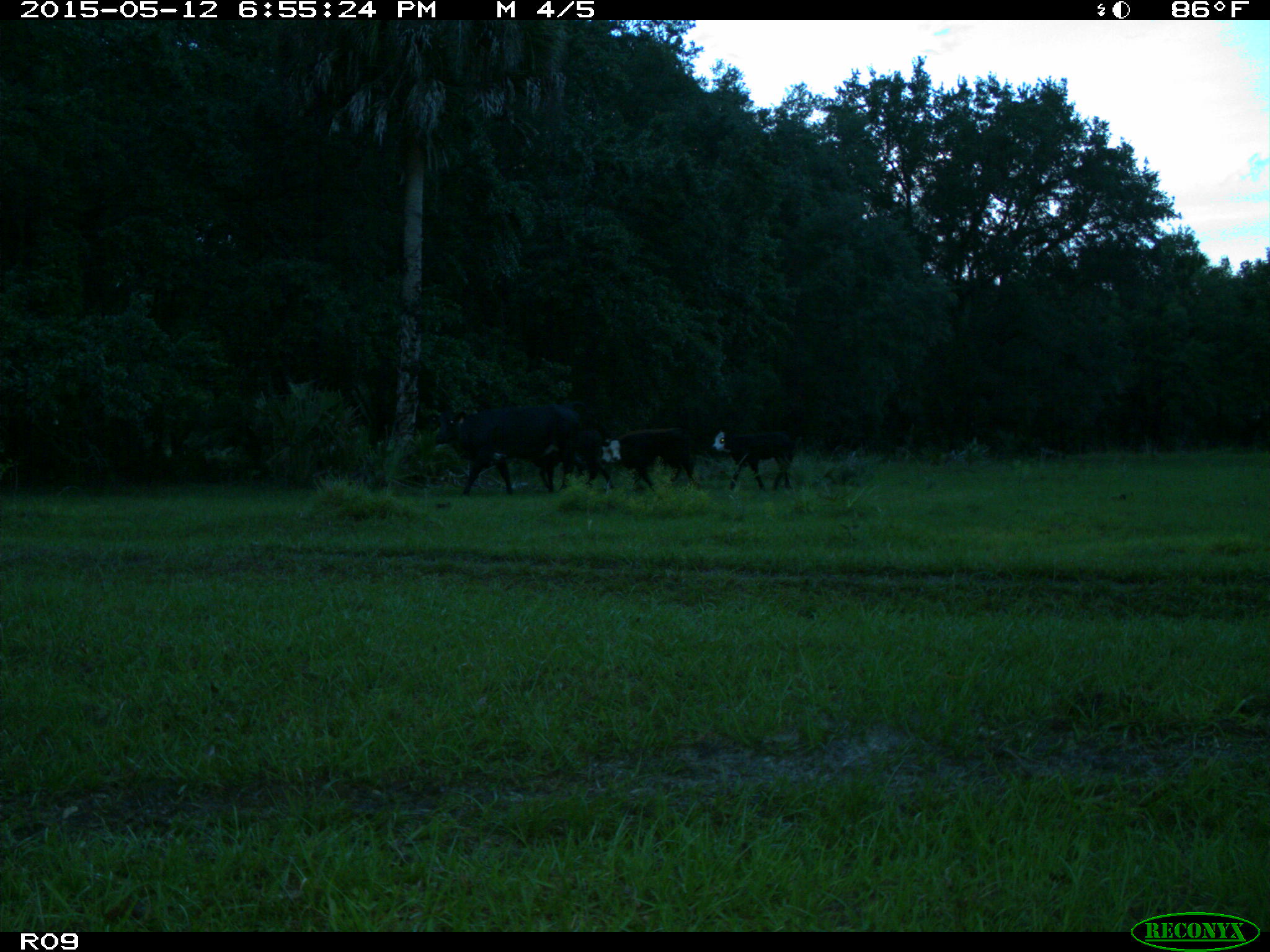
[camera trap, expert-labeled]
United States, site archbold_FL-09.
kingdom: Animalia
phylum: Chordata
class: Mammalia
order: Artiodactyla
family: Bovidae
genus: Bos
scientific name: Bos taurus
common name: domestic cow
Bos taurus (domestic cow).